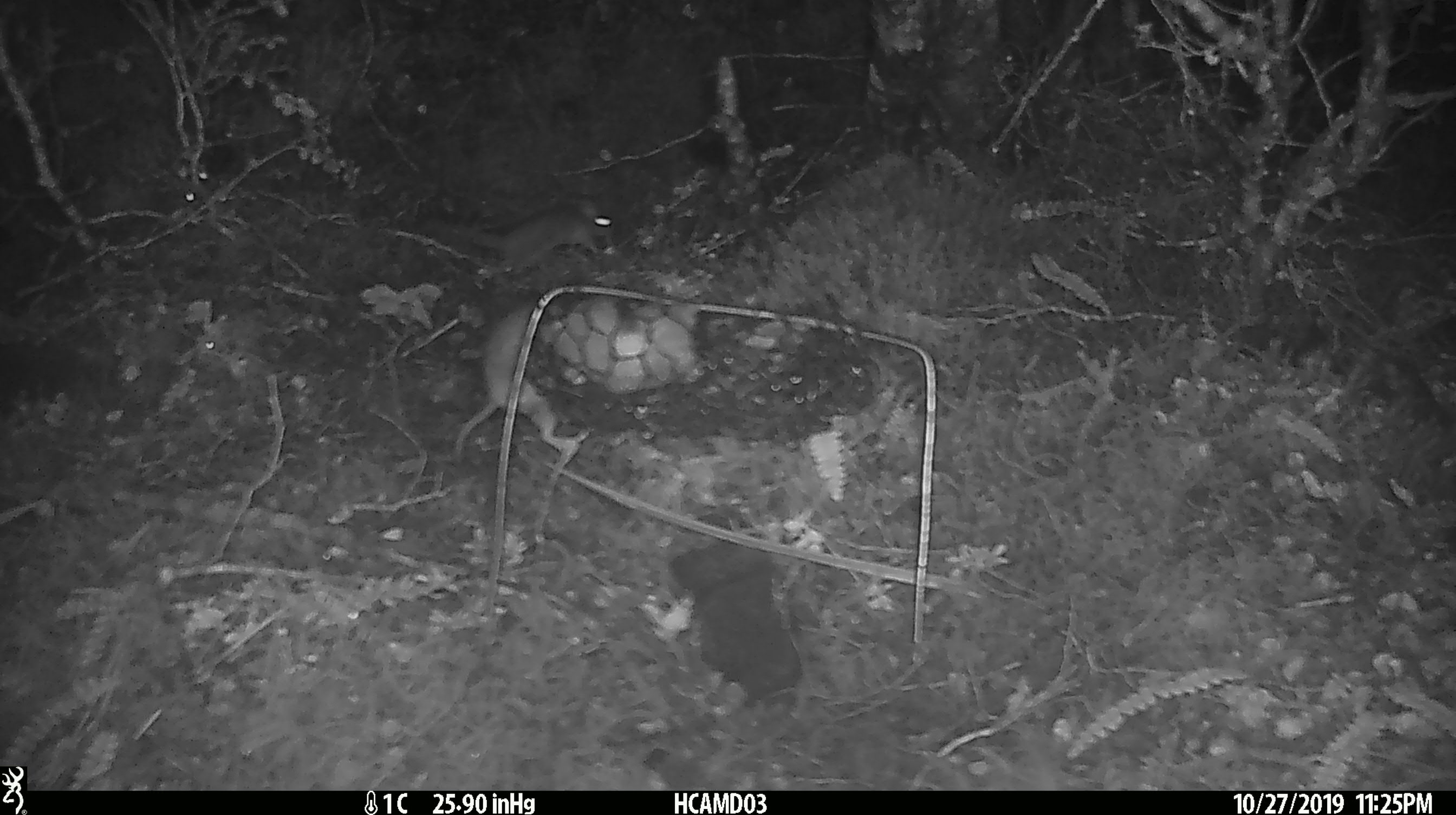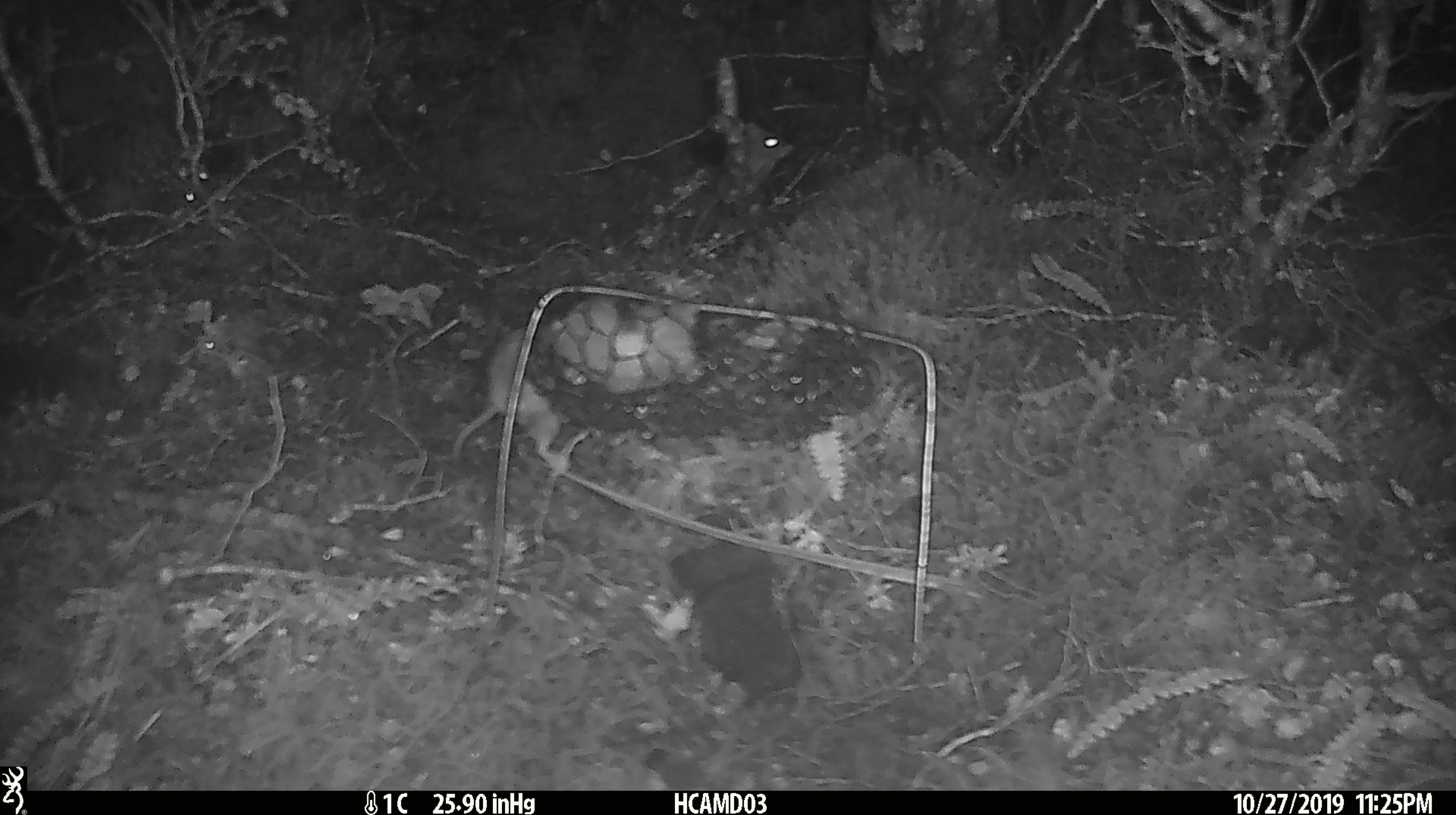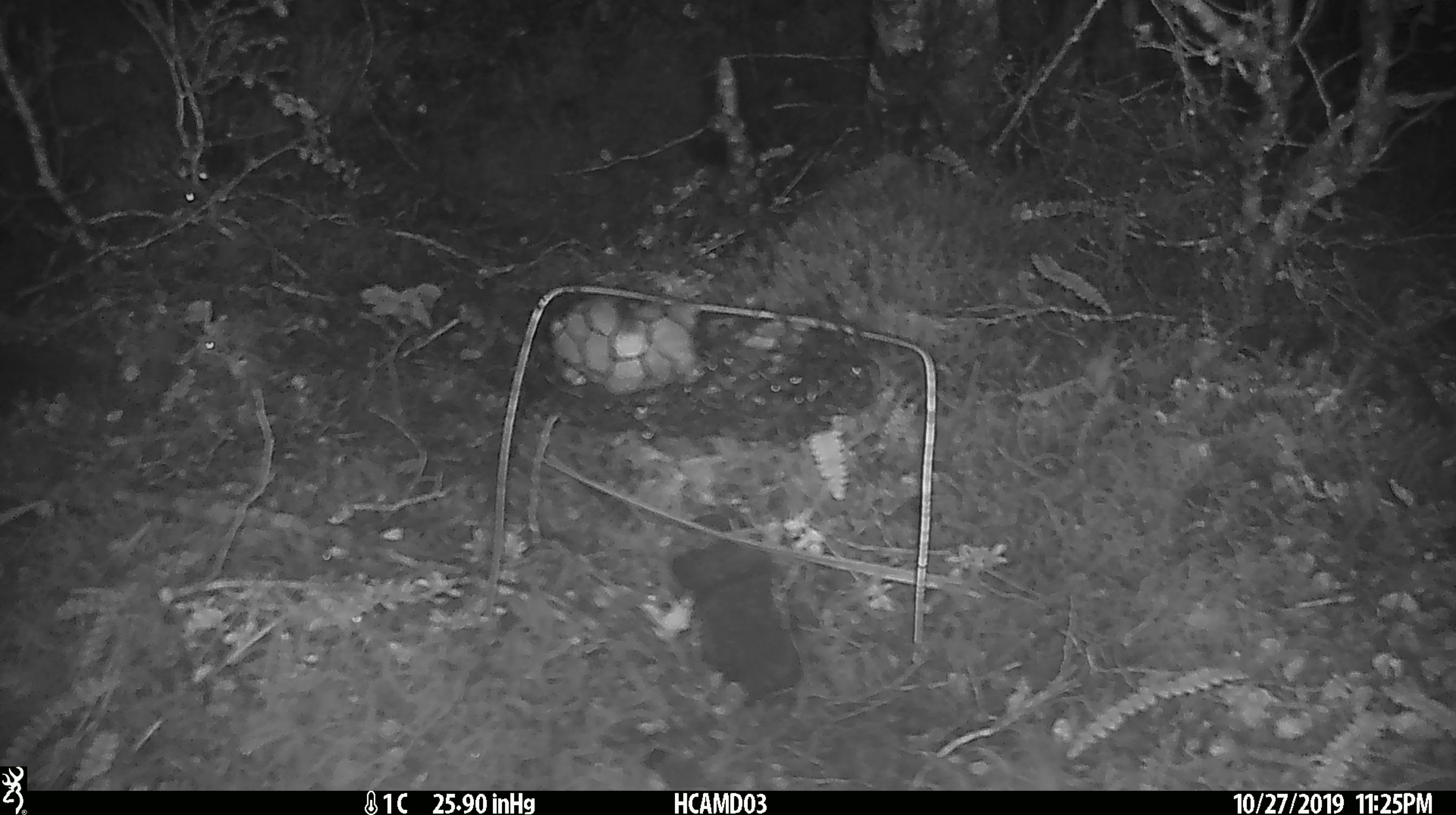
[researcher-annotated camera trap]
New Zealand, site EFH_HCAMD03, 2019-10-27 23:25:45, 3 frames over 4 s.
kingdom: Animalia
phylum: Chordata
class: Mammalia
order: Rodentia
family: Muridae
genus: Mus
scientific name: Mus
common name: mouse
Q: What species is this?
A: Mouse (Mus).